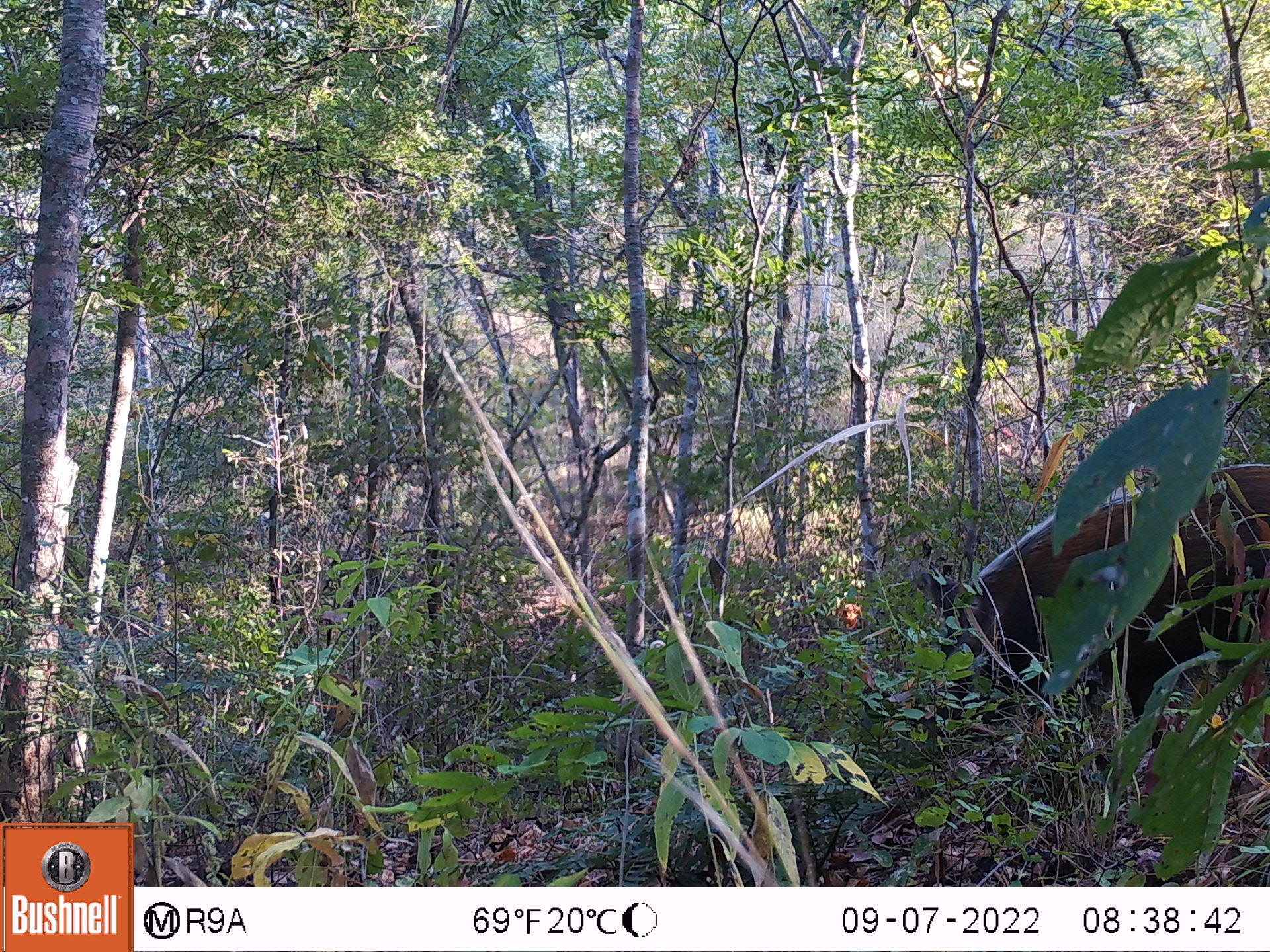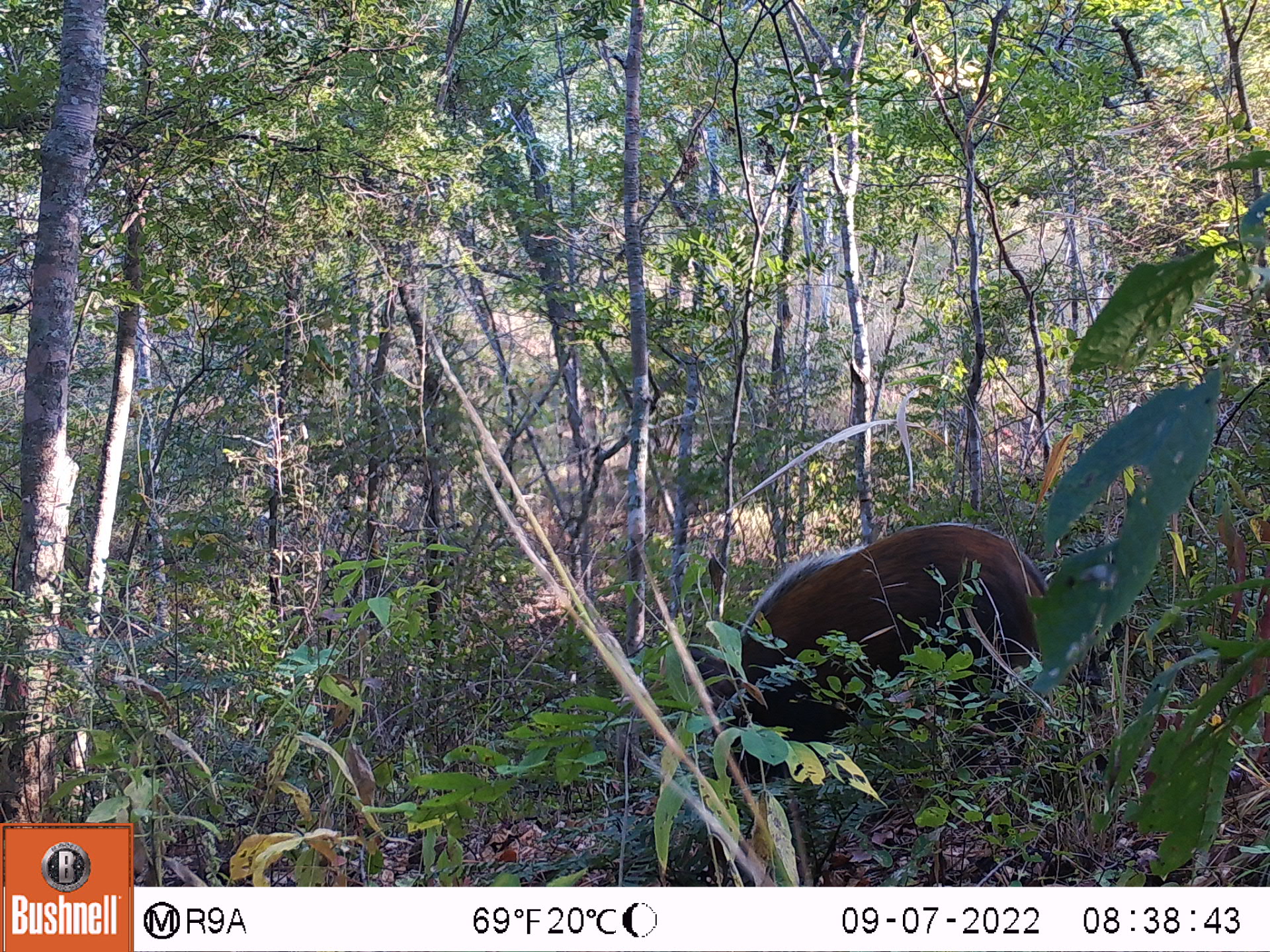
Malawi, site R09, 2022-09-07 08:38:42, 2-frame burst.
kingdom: Animalia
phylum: Chordata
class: Mammalia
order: Artiodactyla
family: Suidae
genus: Potamochoerus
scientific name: Potamochoerus larvatus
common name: bushpig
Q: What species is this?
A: Bushpig (Potamochoerus larvatus).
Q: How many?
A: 1.